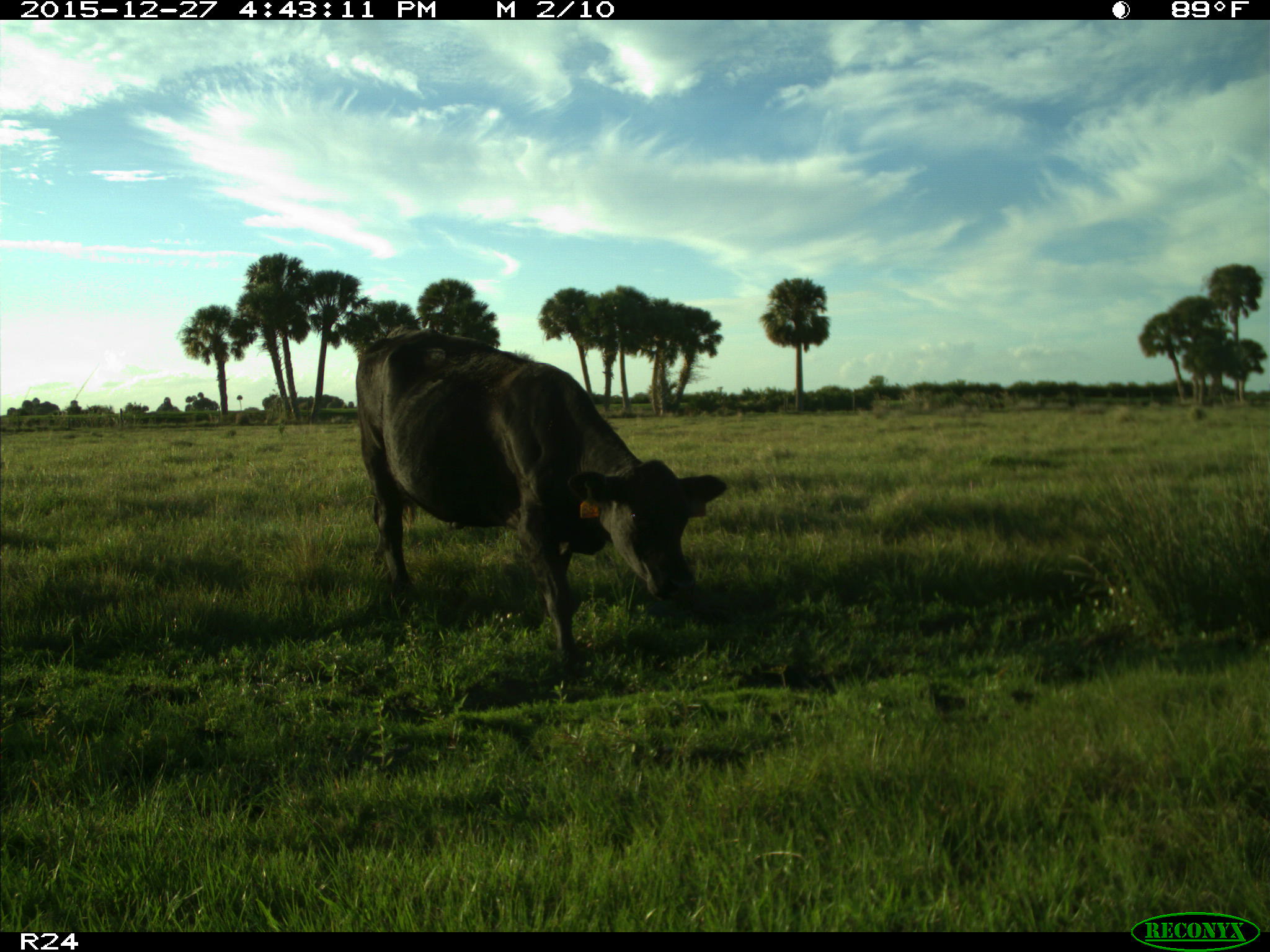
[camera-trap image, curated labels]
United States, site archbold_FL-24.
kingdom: Animalia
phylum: Chordata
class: Mammalia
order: Artiodactyla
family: Bovidae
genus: Bos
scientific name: Bos taurus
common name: domestic cow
Bos taurus (domestic cow).